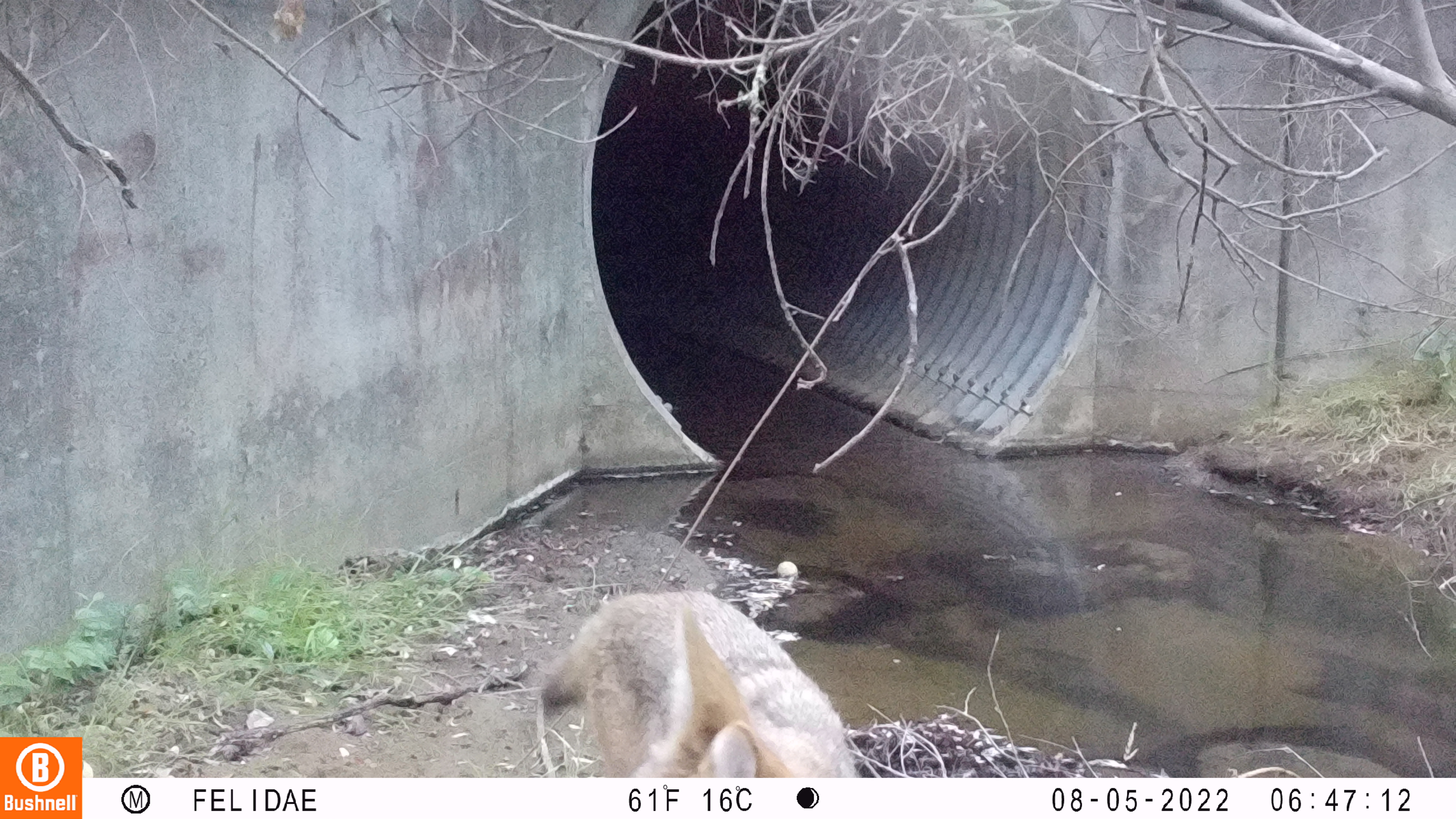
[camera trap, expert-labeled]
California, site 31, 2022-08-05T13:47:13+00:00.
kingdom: Animalia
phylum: Chordata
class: Mammalia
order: Carnivora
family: Canidae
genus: Canis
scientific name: Canis latrans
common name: coyote